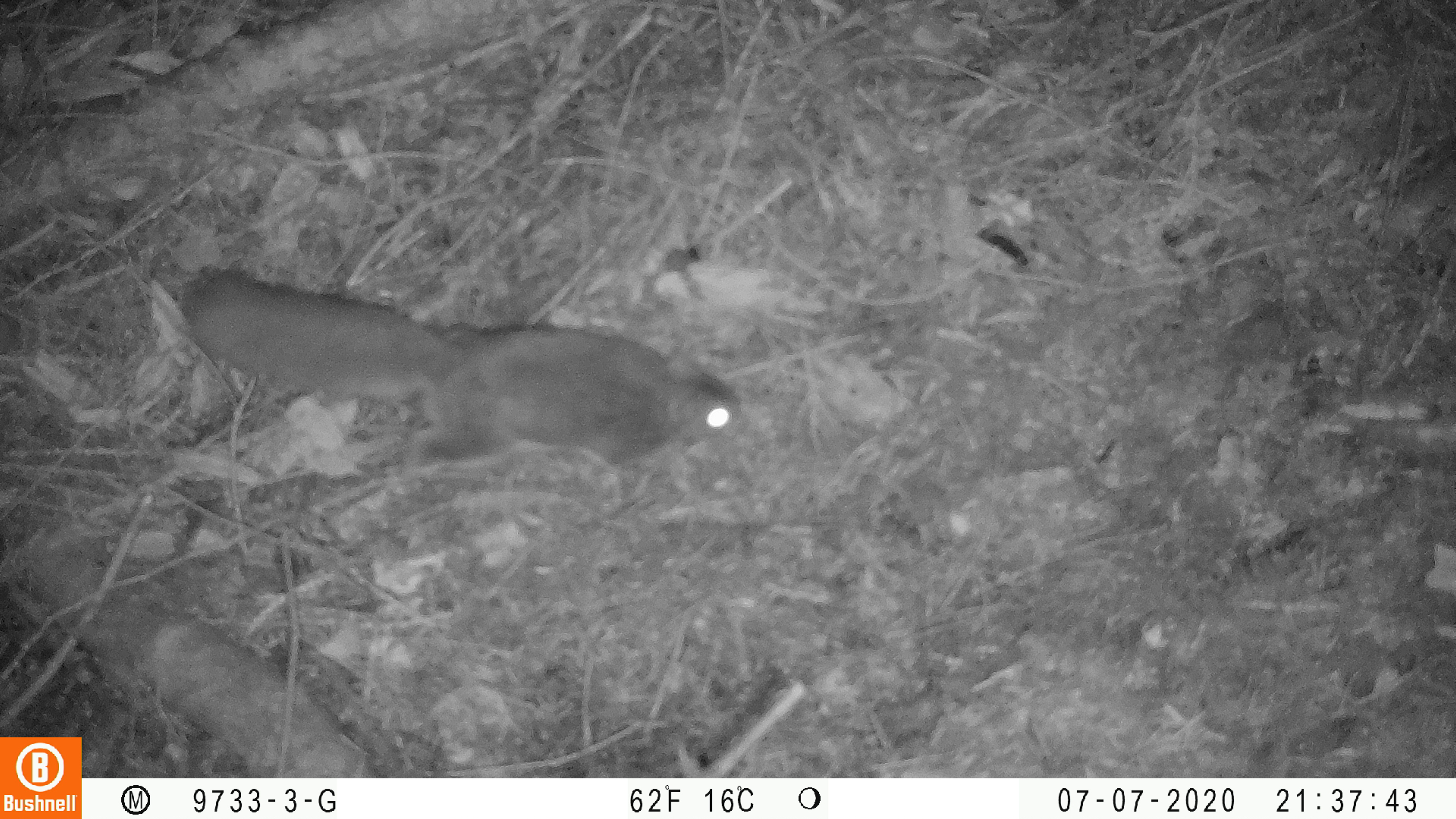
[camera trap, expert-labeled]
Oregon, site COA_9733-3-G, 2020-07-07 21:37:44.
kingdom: Animalia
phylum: Chordata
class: Mammalia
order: Rodentia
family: Sciuridae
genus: Glaucomys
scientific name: Glaucomys oregonensis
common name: humboldt's flying squirrel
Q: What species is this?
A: Humboldt's flying squirrel (Glaucomys oregonensis).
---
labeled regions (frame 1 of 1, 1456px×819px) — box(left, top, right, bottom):
humboldt's flying squirrel: box(176, 259, 751, 489)